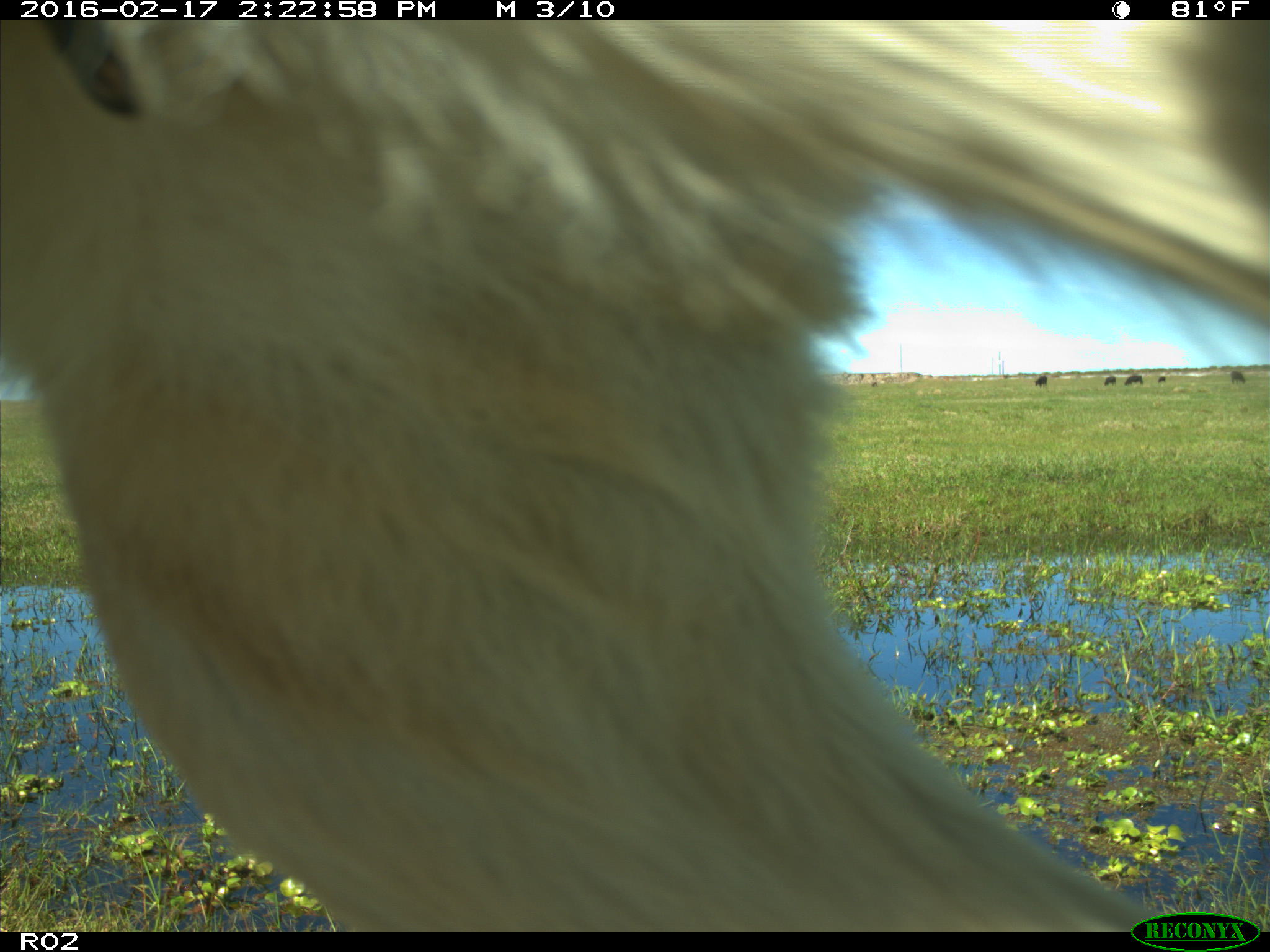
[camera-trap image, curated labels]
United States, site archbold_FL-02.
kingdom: Animalia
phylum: Chordata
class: Mammalia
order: Artiodactyla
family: Bovidae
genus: Bos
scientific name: Bos taurus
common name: domestic cow